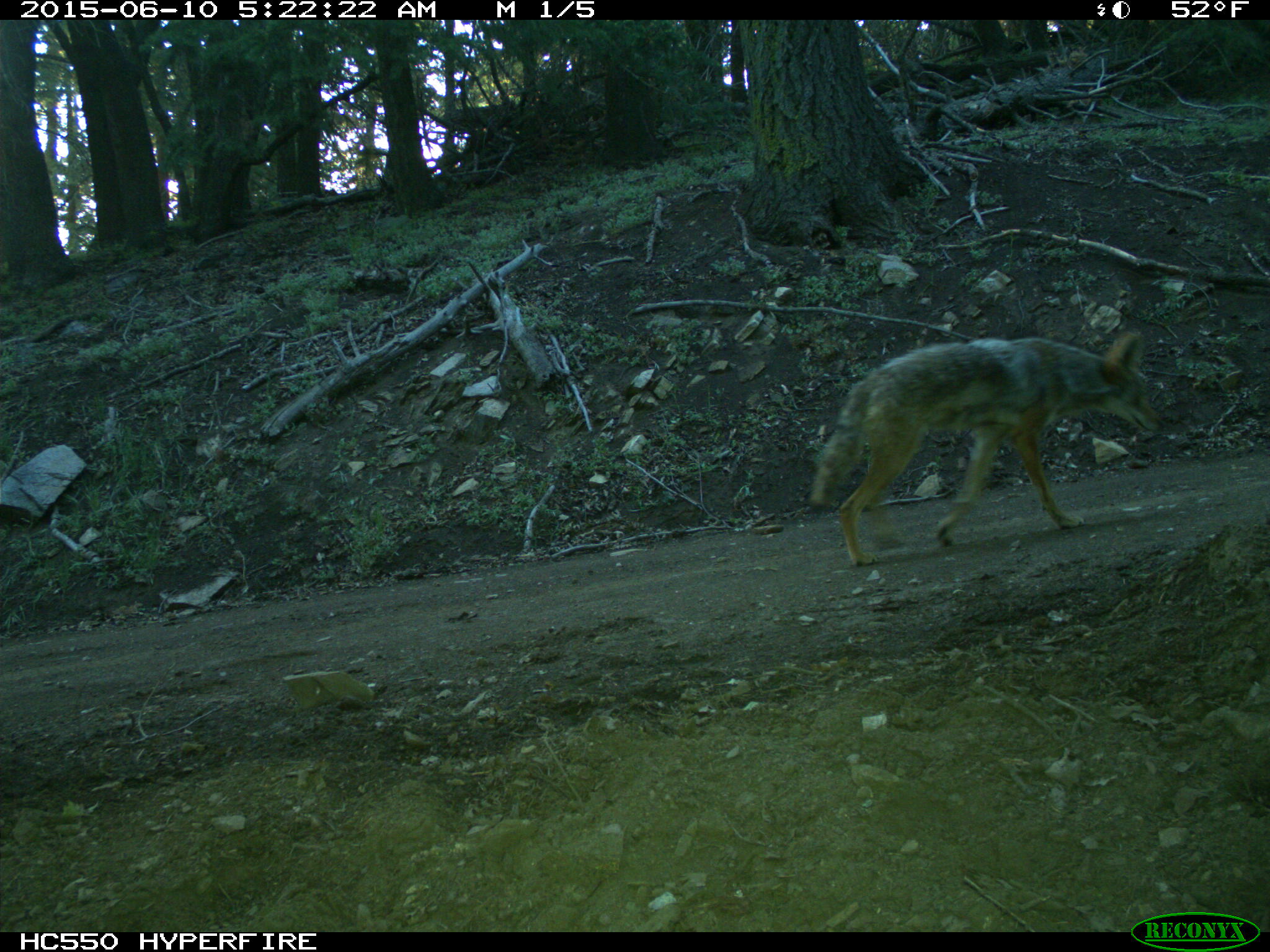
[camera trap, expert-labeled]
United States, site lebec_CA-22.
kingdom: Animalia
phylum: Chordata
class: Mammalia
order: Carnivora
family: Canidae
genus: Canis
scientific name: Canis latrans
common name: coyote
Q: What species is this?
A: Canis latrans (coyote).